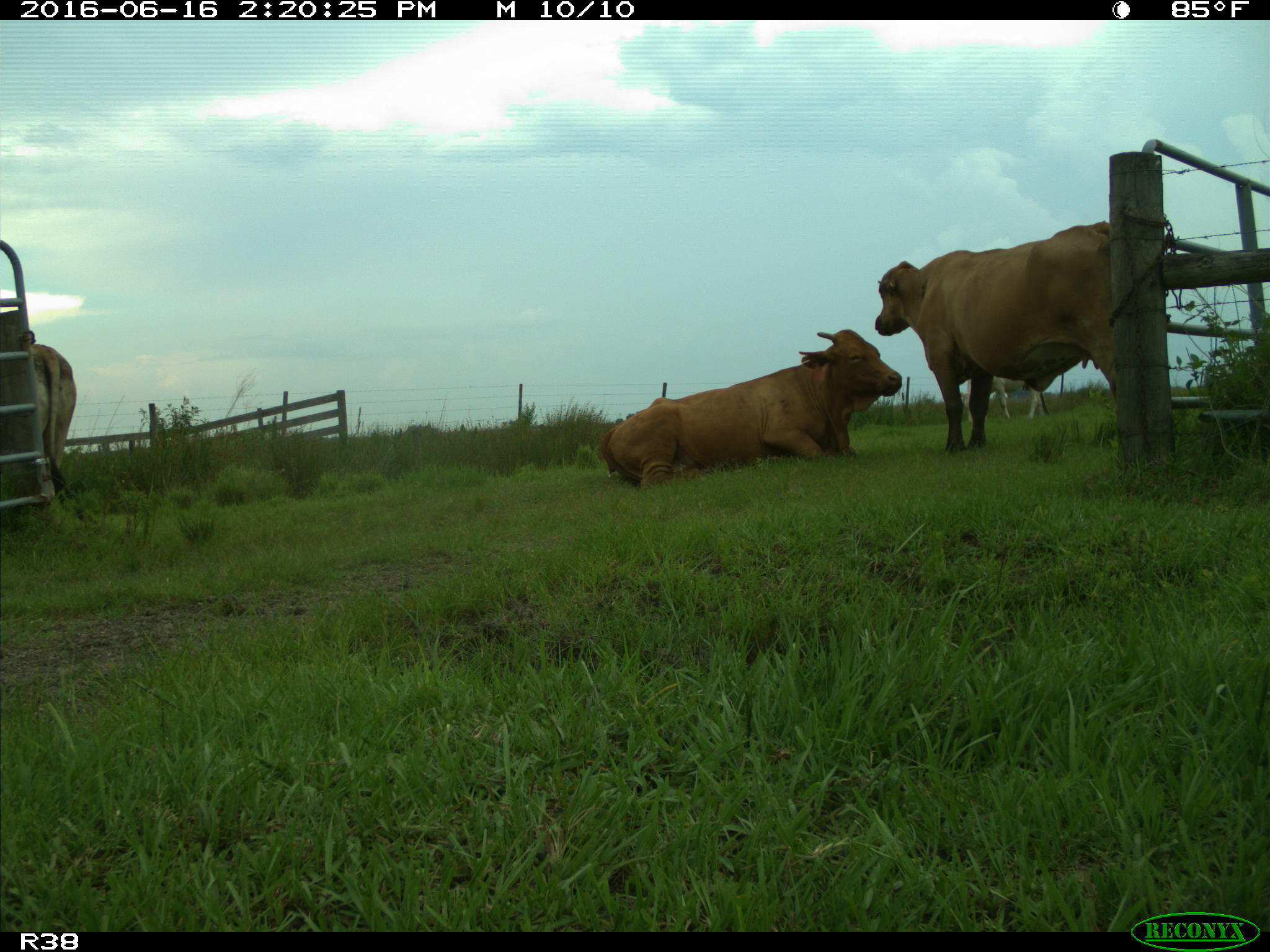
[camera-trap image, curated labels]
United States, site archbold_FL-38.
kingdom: Animalia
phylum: Chordata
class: Mammalia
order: Artiodactyla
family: Bovidae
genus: Bos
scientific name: Bos taurus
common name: domestic cow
Bos taurus (domestic cow).